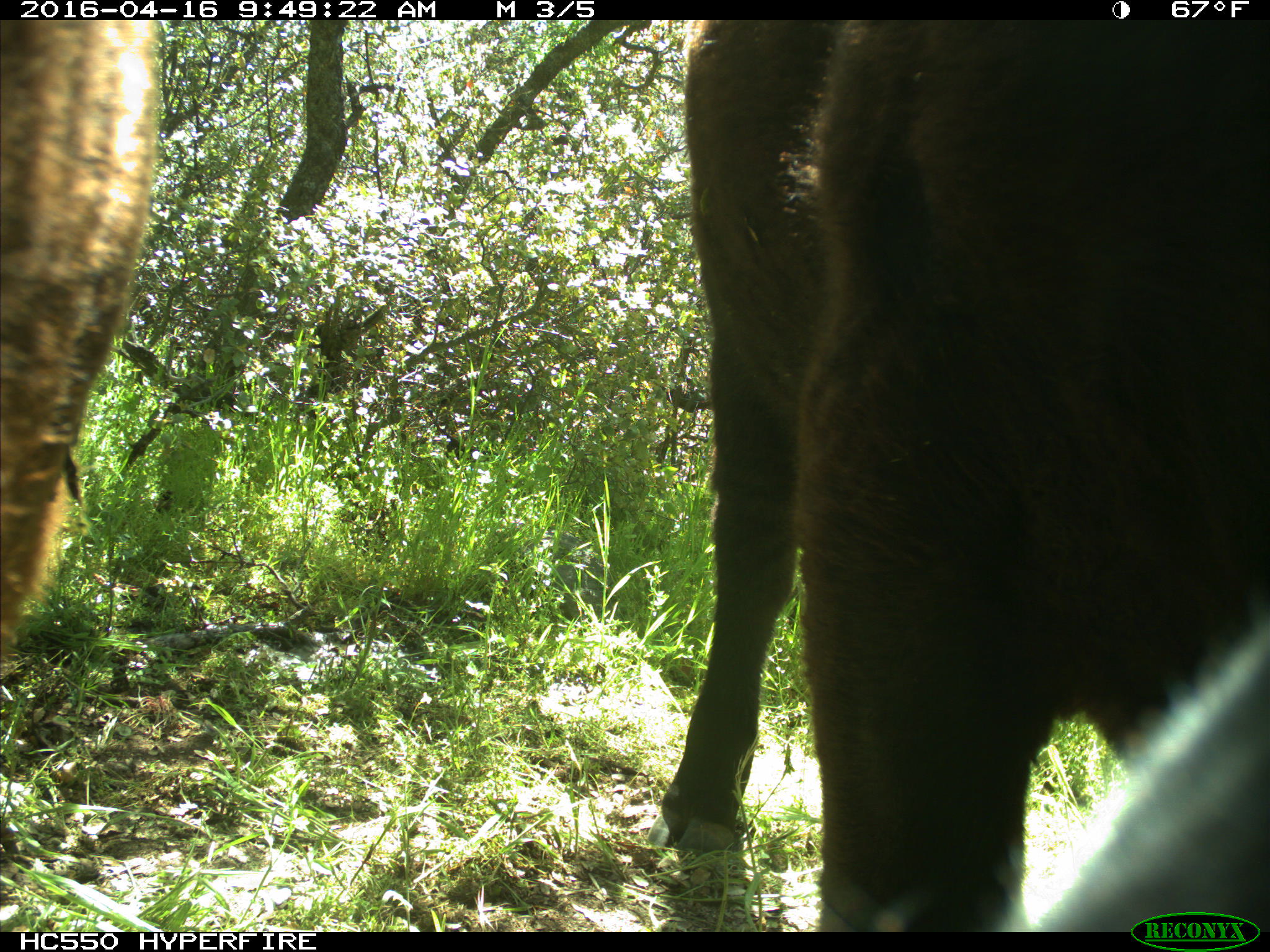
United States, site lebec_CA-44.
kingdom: Animalia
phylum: Chordata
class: Mammalia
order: Artiodactyla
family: Bovidae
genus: Bos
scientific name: Bos taurus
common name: domestic cow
Bos taurus (domestic cow).